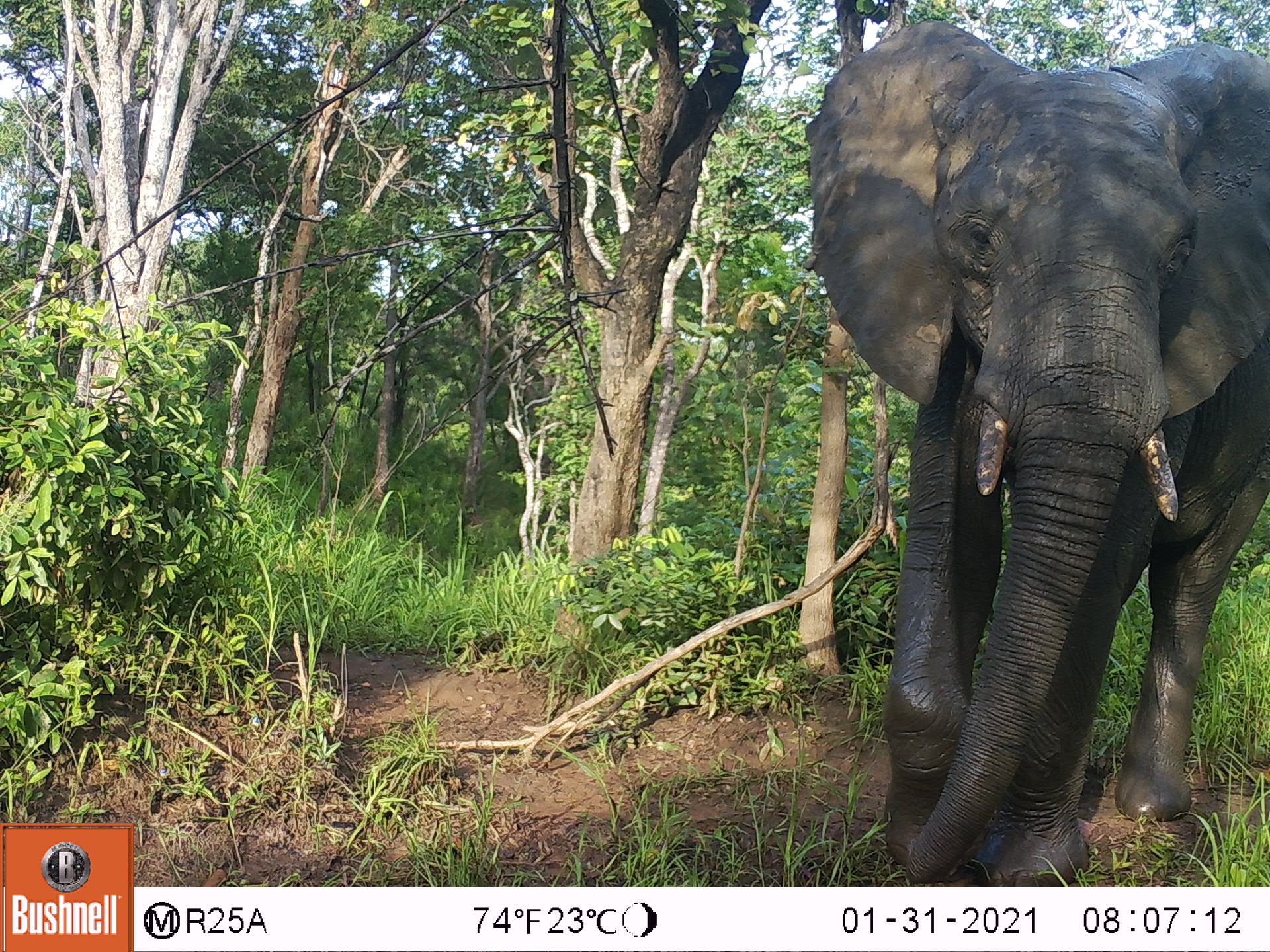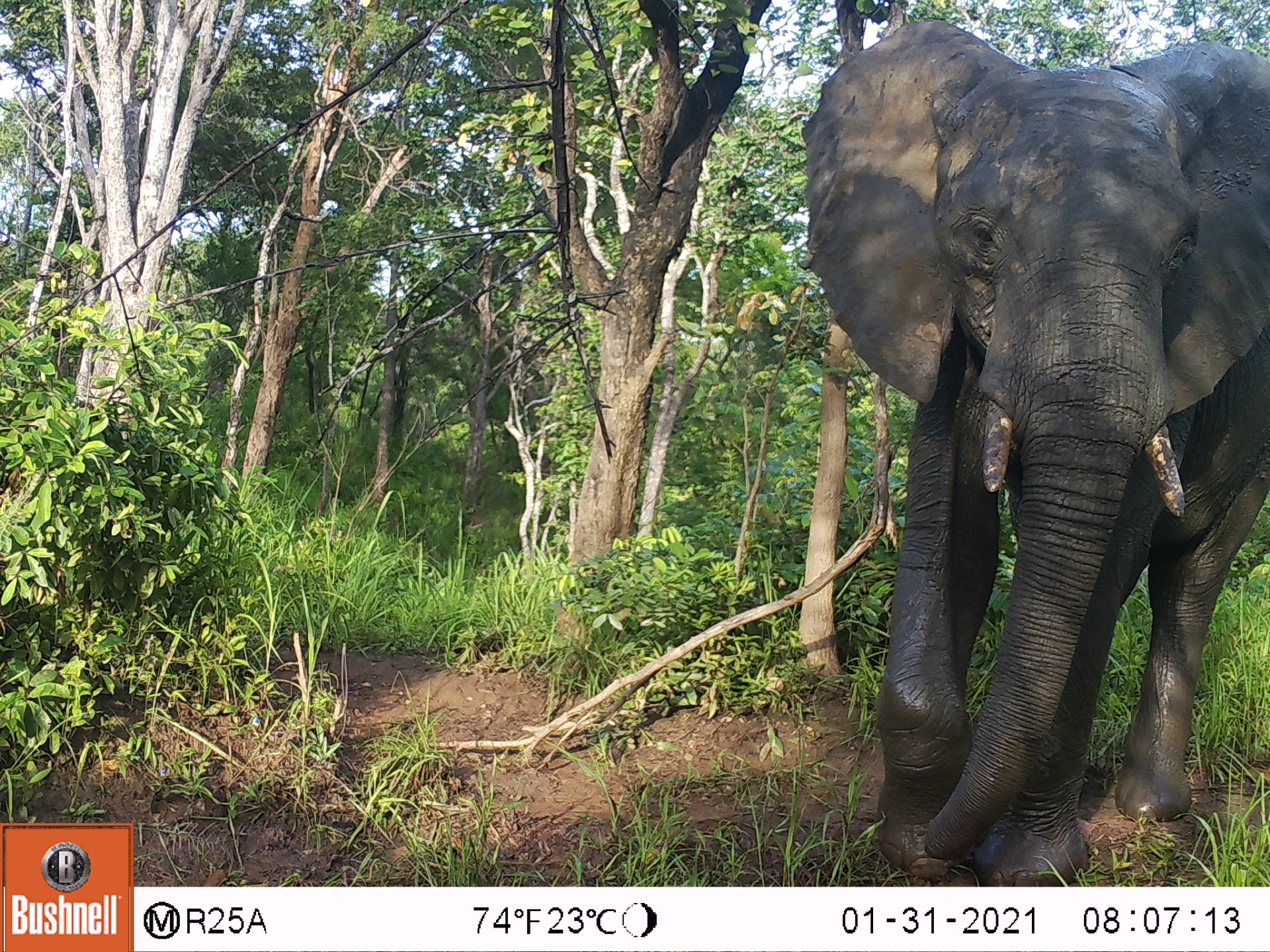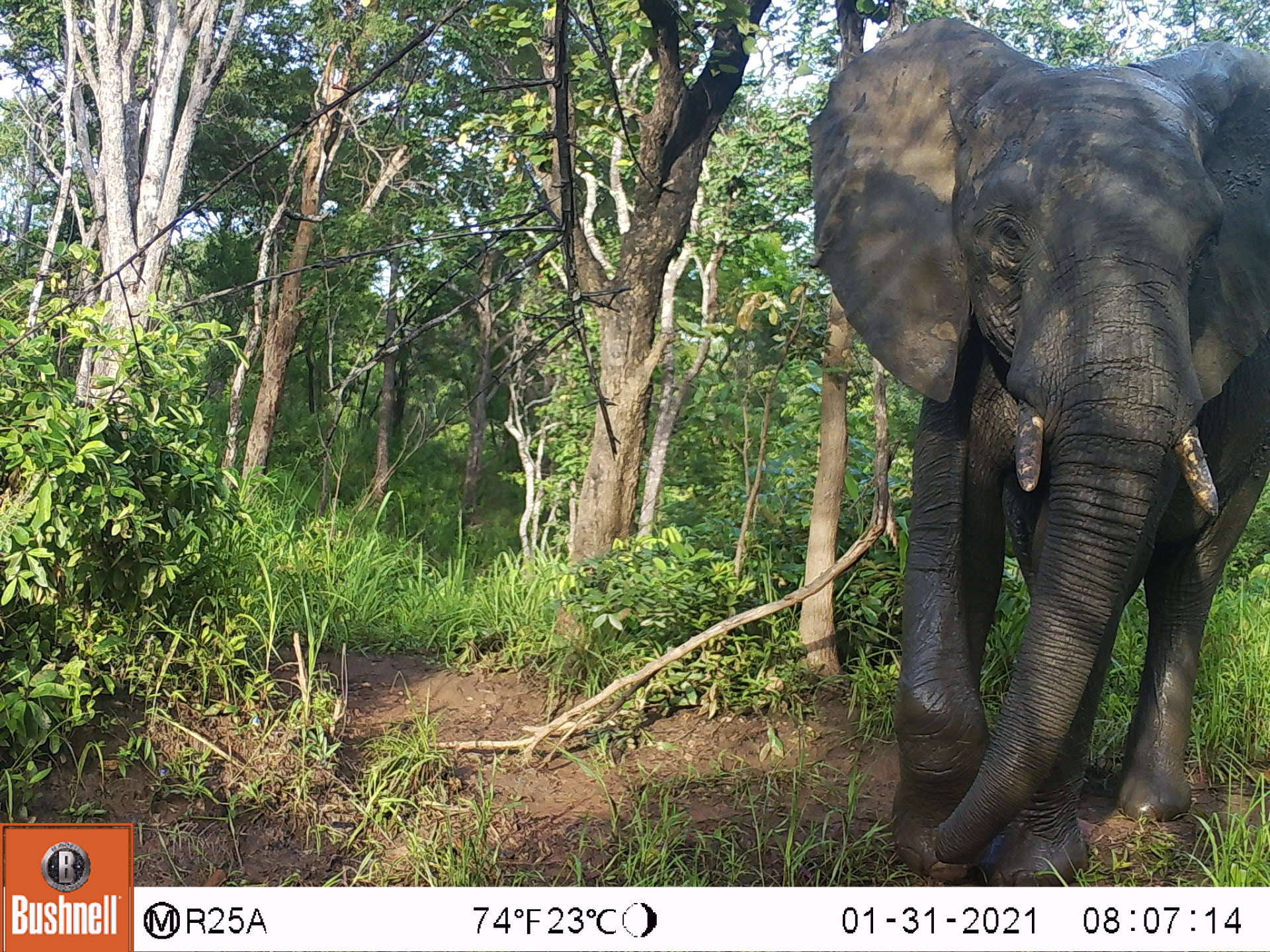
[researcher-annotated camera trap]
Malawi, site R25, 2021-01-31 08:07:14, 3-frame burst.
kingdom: Animalia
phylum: Chordata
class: Mammalia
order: Proboscidea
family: Elephantidae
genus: Loxodonta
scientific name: Loxodonta africana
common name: african savanna elephant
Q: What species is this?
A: African savanna elephant (Loxodonta africana).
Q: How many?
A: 1.